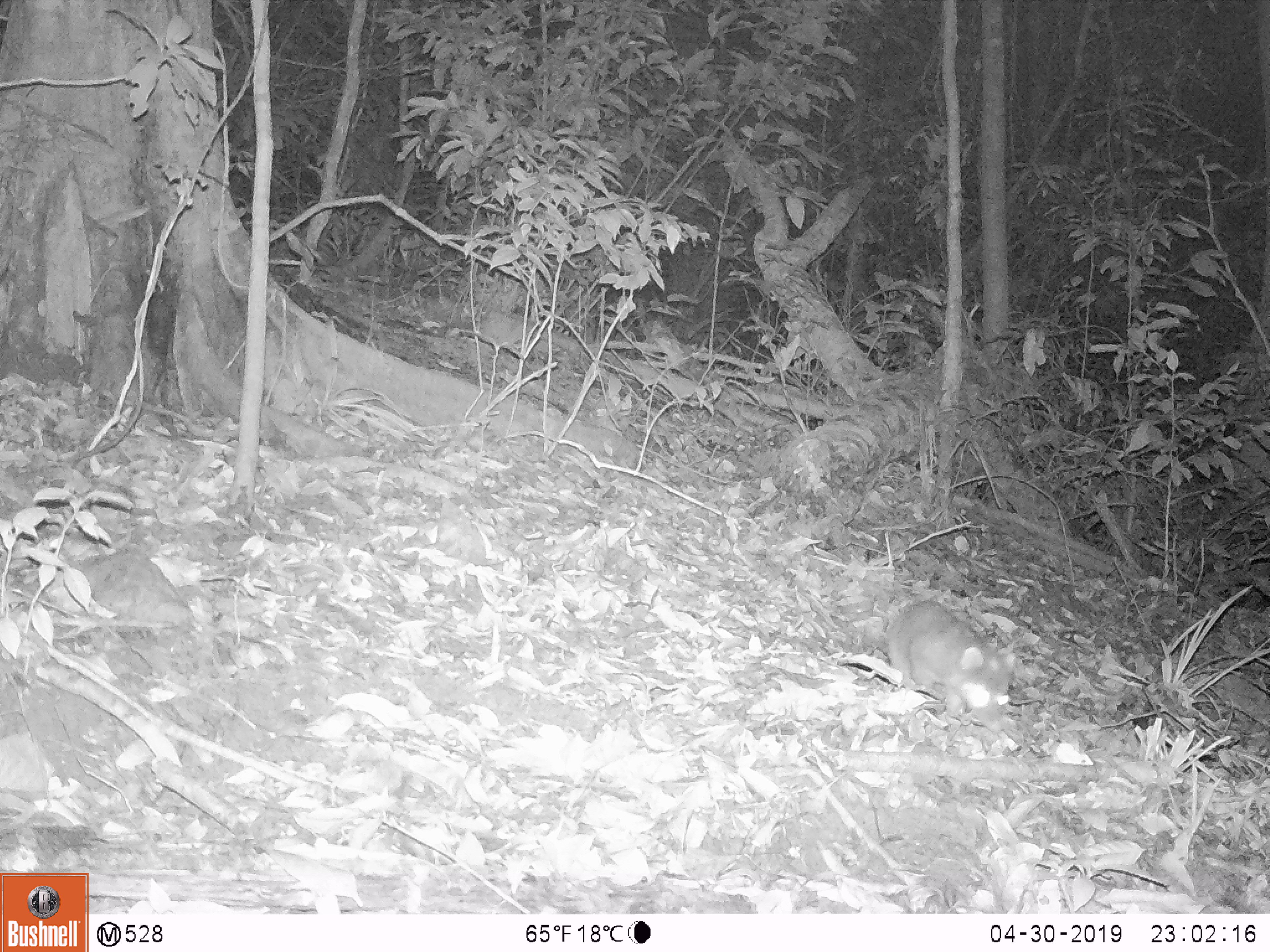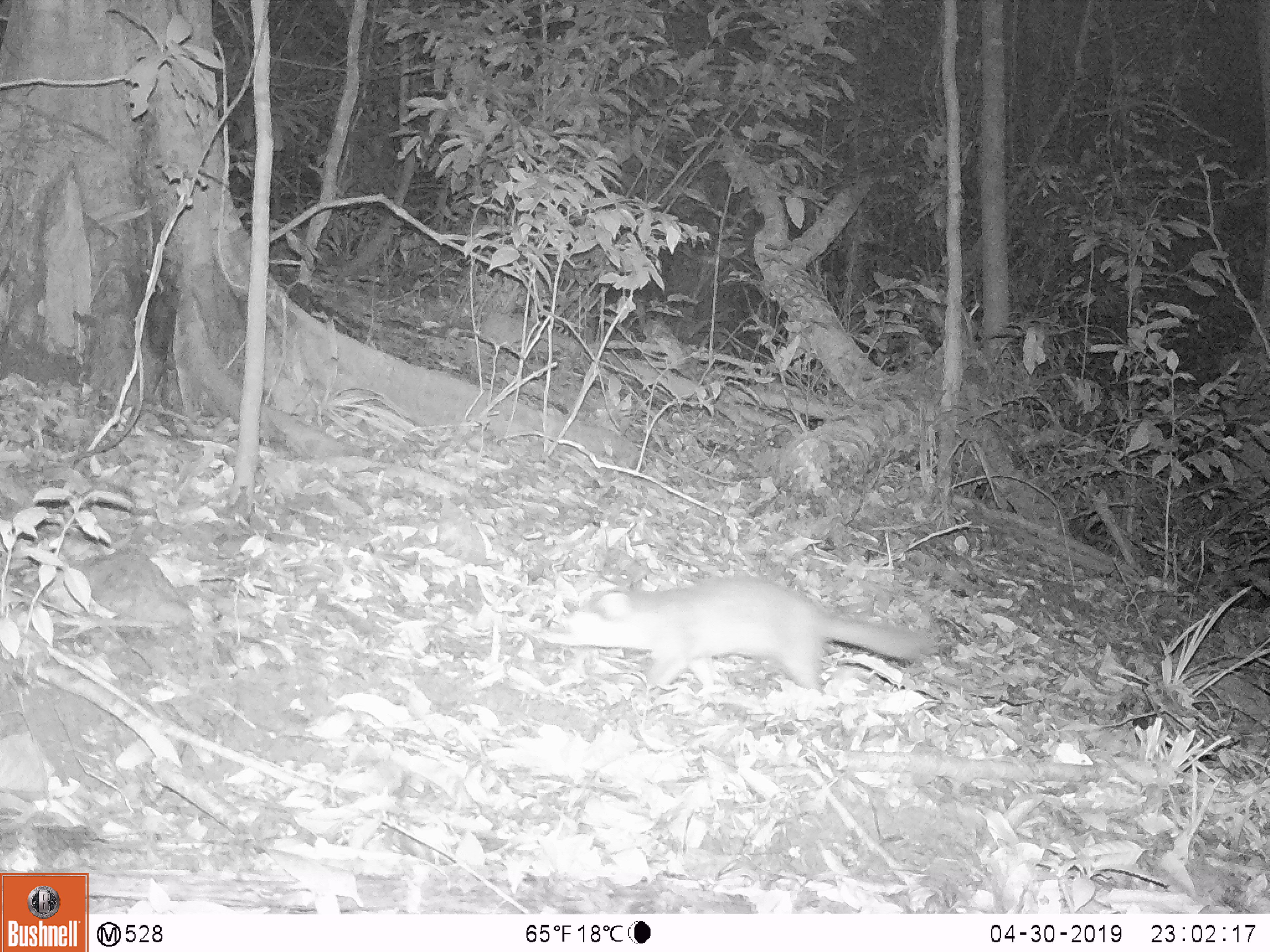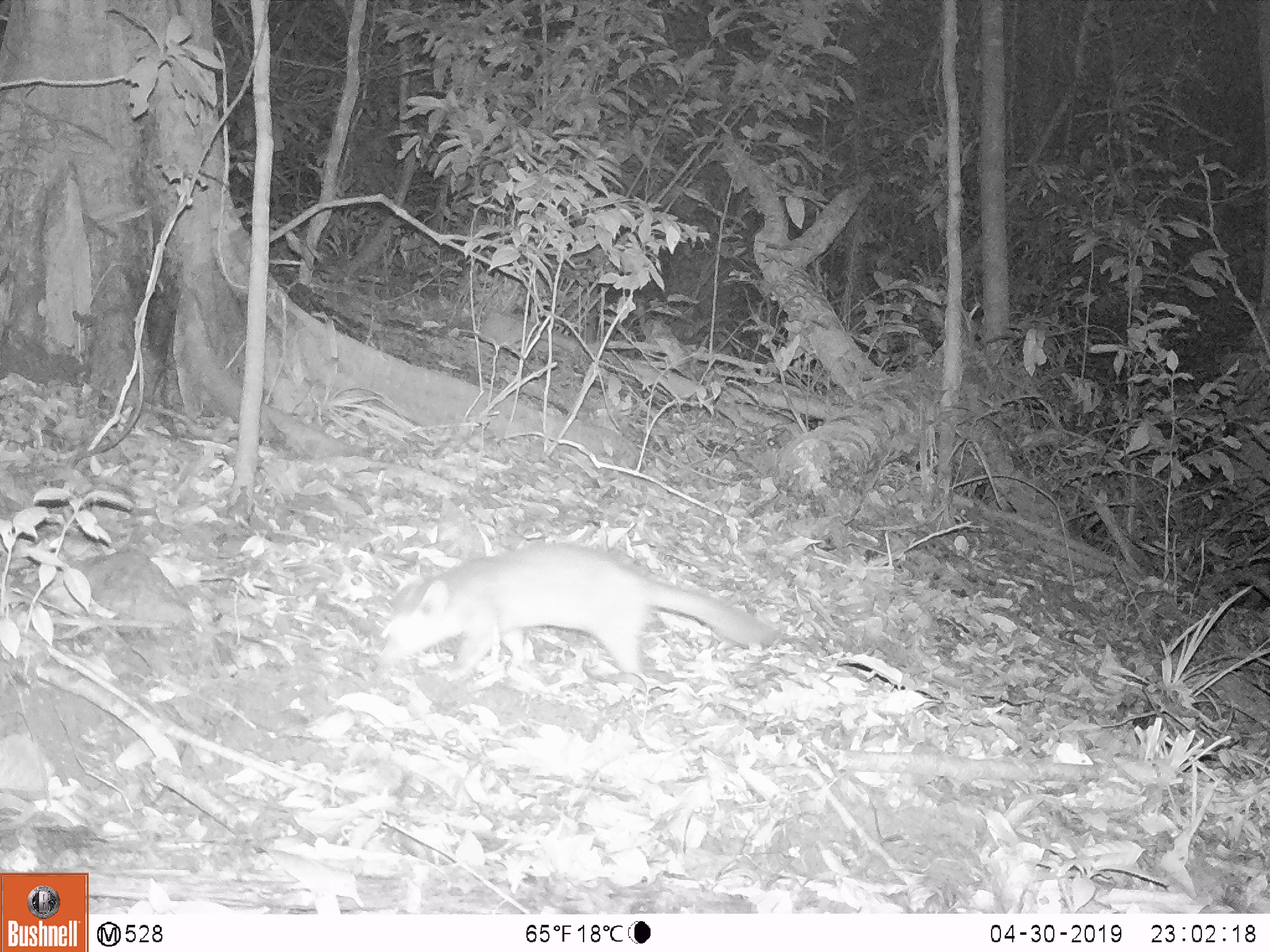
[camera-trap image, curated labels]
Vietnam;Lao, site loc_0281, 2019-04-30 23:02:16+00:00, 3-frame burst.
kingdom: Animalia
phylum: Chordata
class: Mammalia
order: Carnivora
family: Mustelidae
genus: Melogale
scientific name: Melogale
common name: ferret badger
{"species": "ferret badger (Melogale)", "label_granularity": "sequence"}